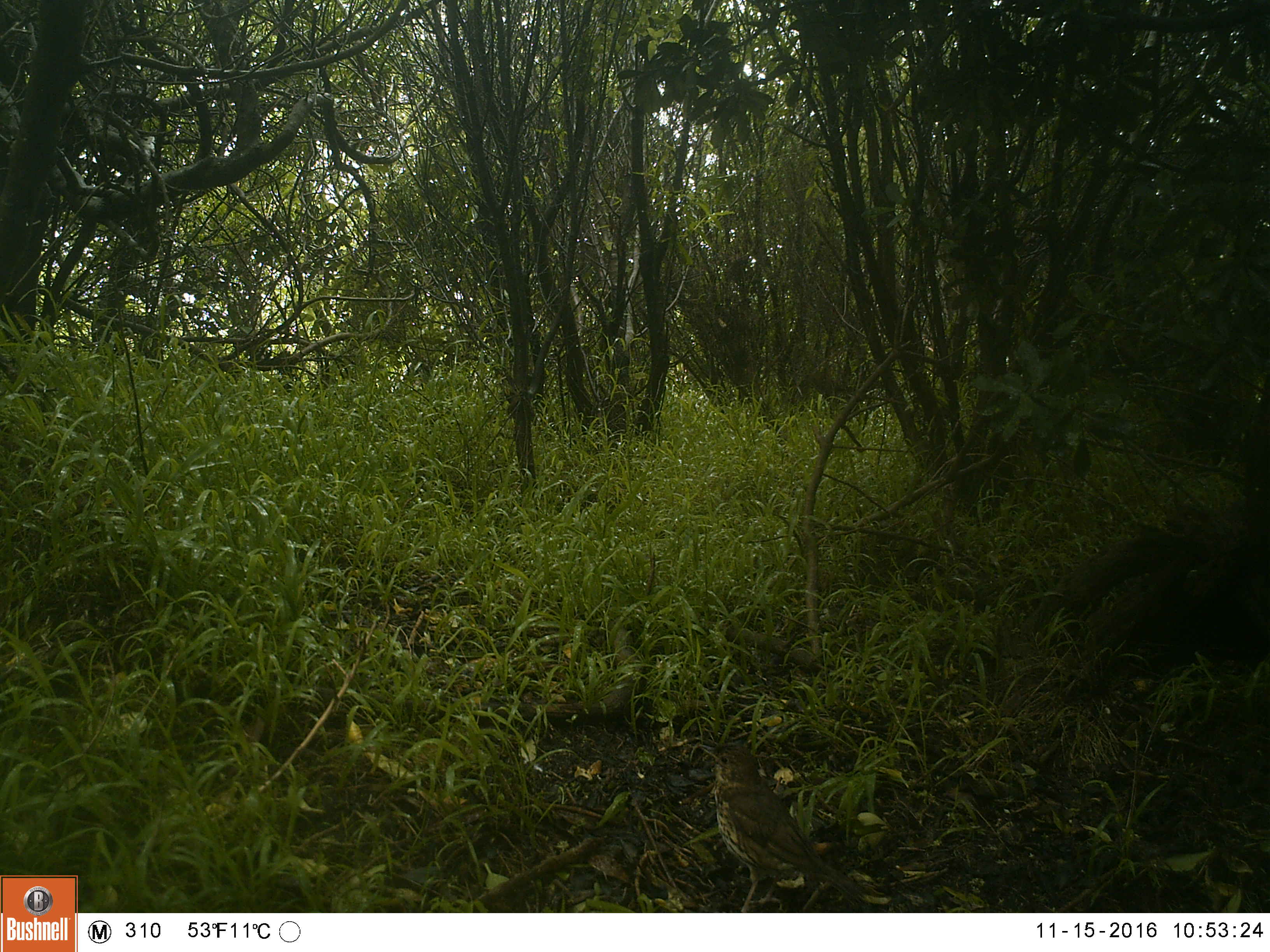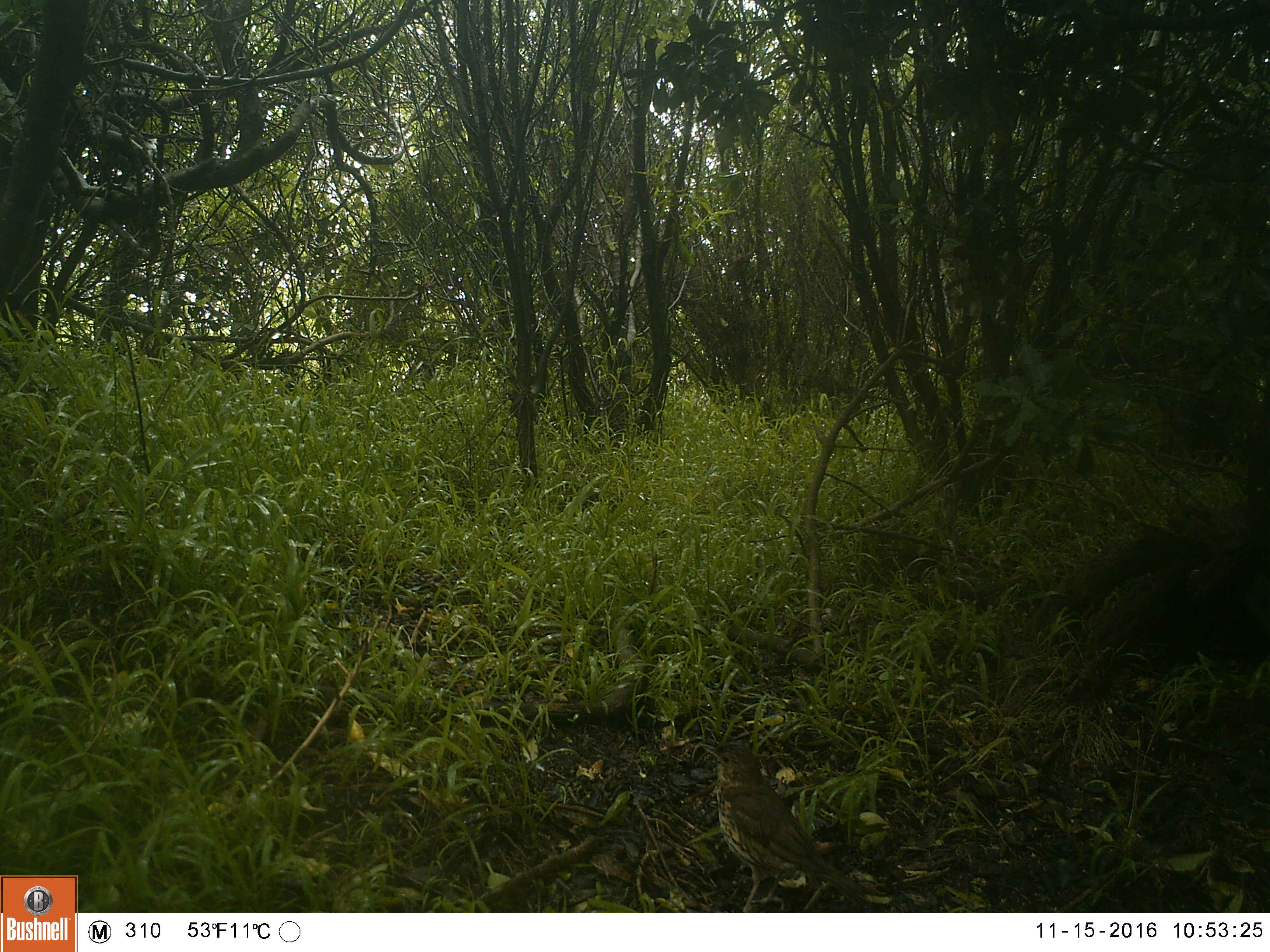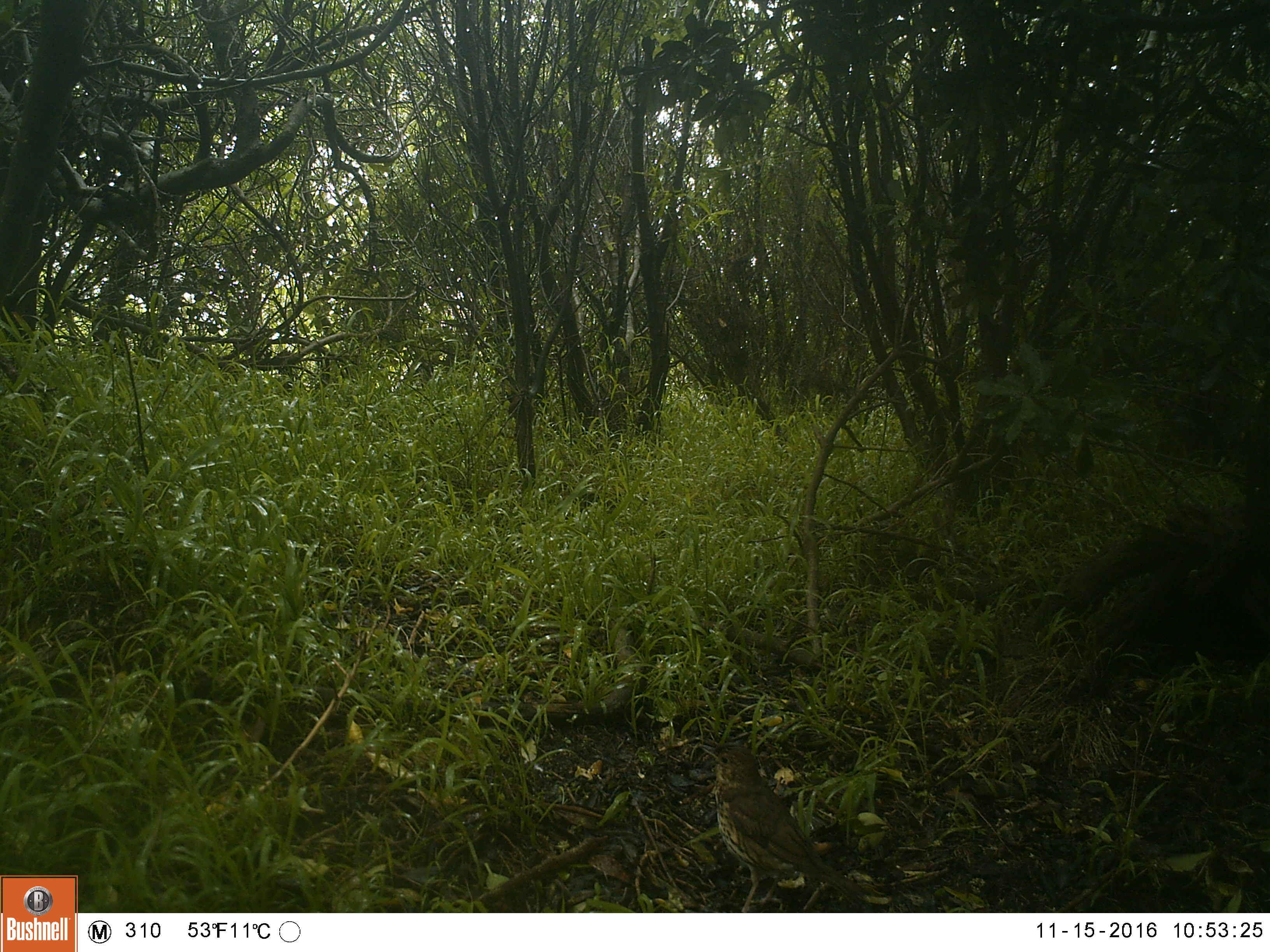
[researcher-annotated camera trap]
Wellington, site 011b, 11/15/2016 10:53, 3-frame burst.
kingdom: Animalia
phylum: Chordata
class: Aves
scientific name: Aves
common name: bird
Bird (Aves).